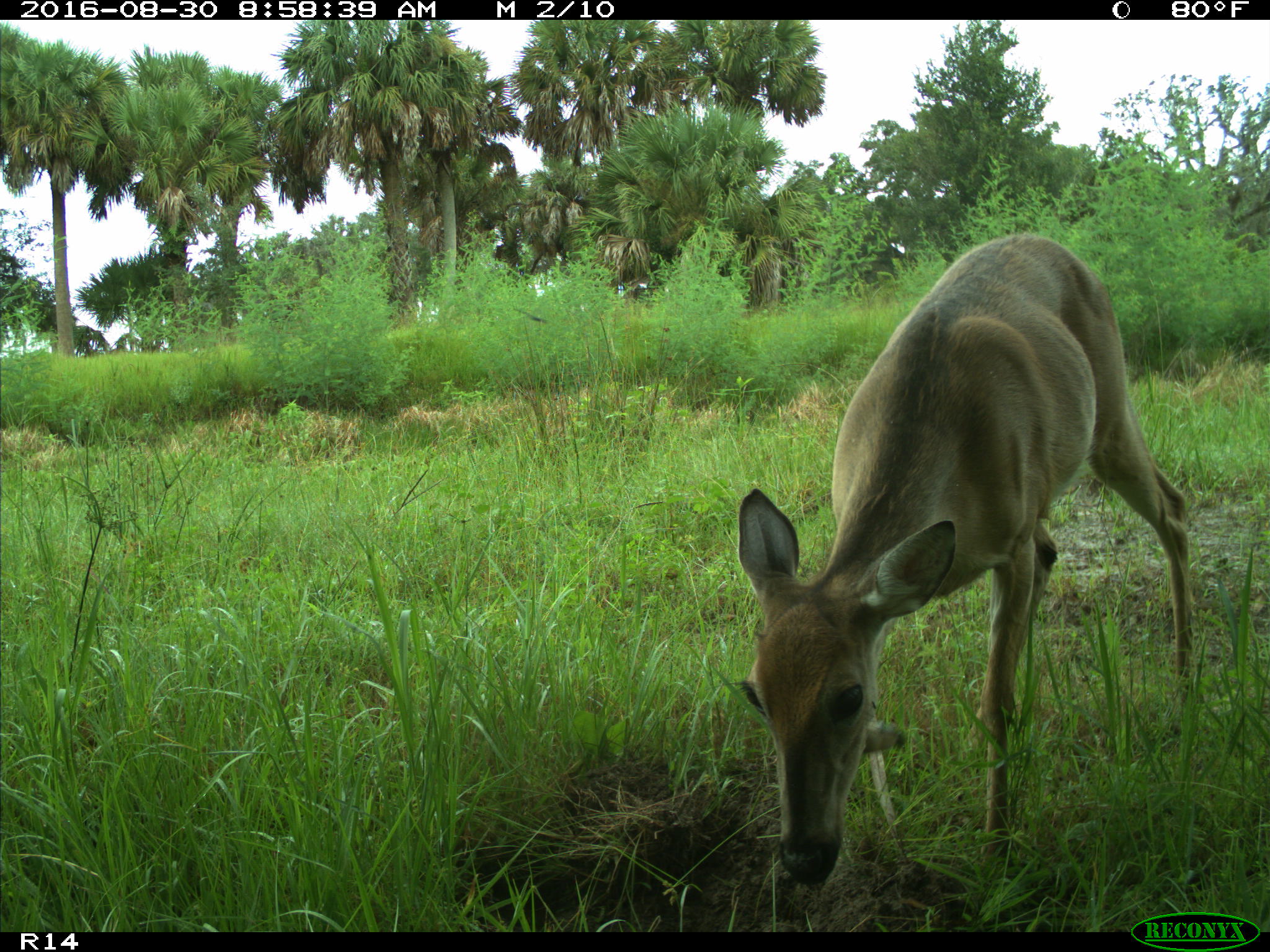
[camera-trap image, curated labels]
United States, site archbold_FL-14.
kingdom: Animalia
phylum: Chordata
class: Mammalia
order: Artiodactyla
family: Cervidae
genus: Odocoileus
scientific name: Odocoileus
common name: deer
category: unidentified deer